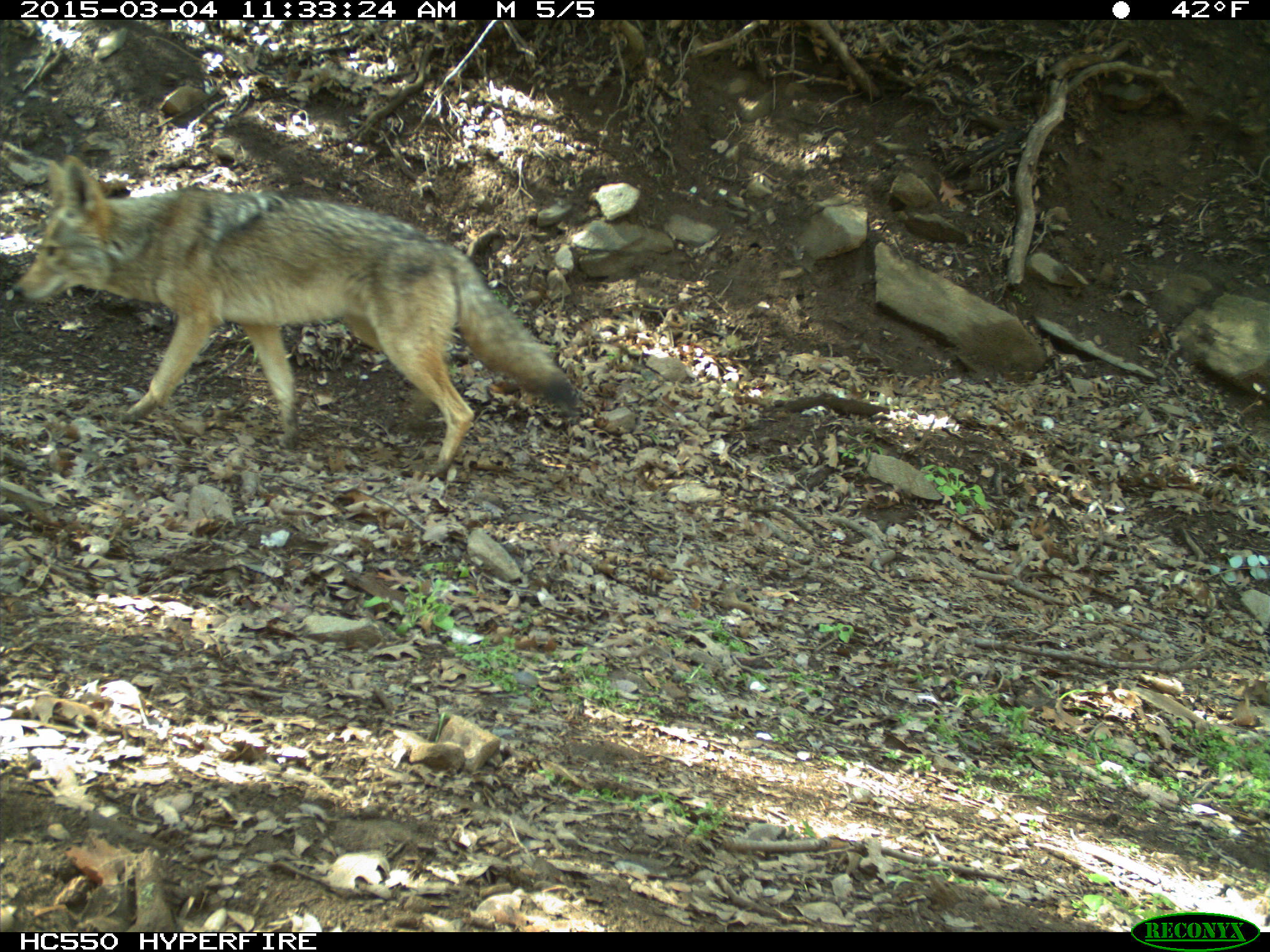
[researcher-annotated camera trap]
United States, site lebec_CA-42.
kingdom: Animalia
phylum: Chordata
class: Mammalia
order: Carnivora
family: Canidae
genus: Canis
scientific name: Canis latrans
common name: coyote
Canis latrans (coyote).